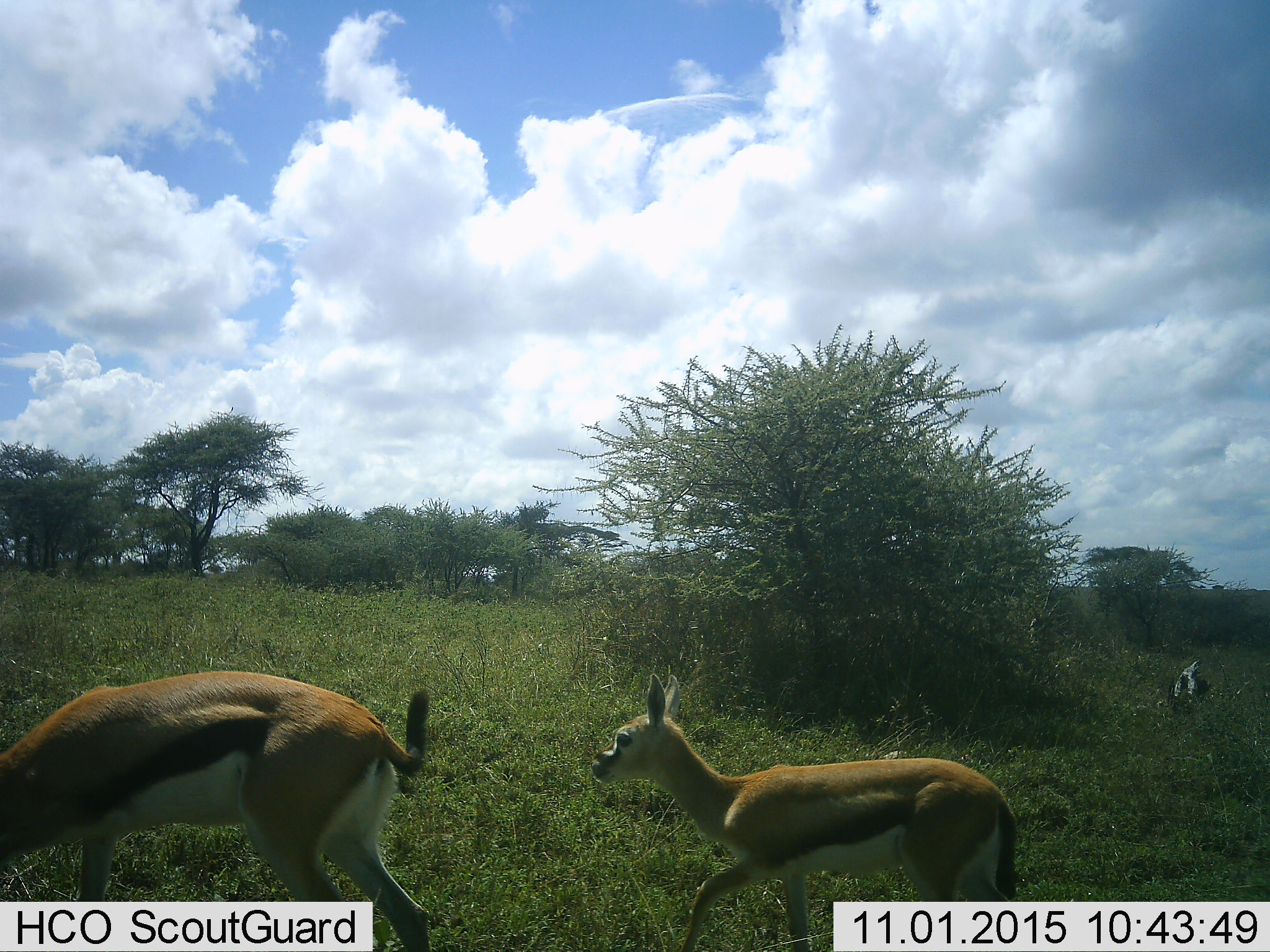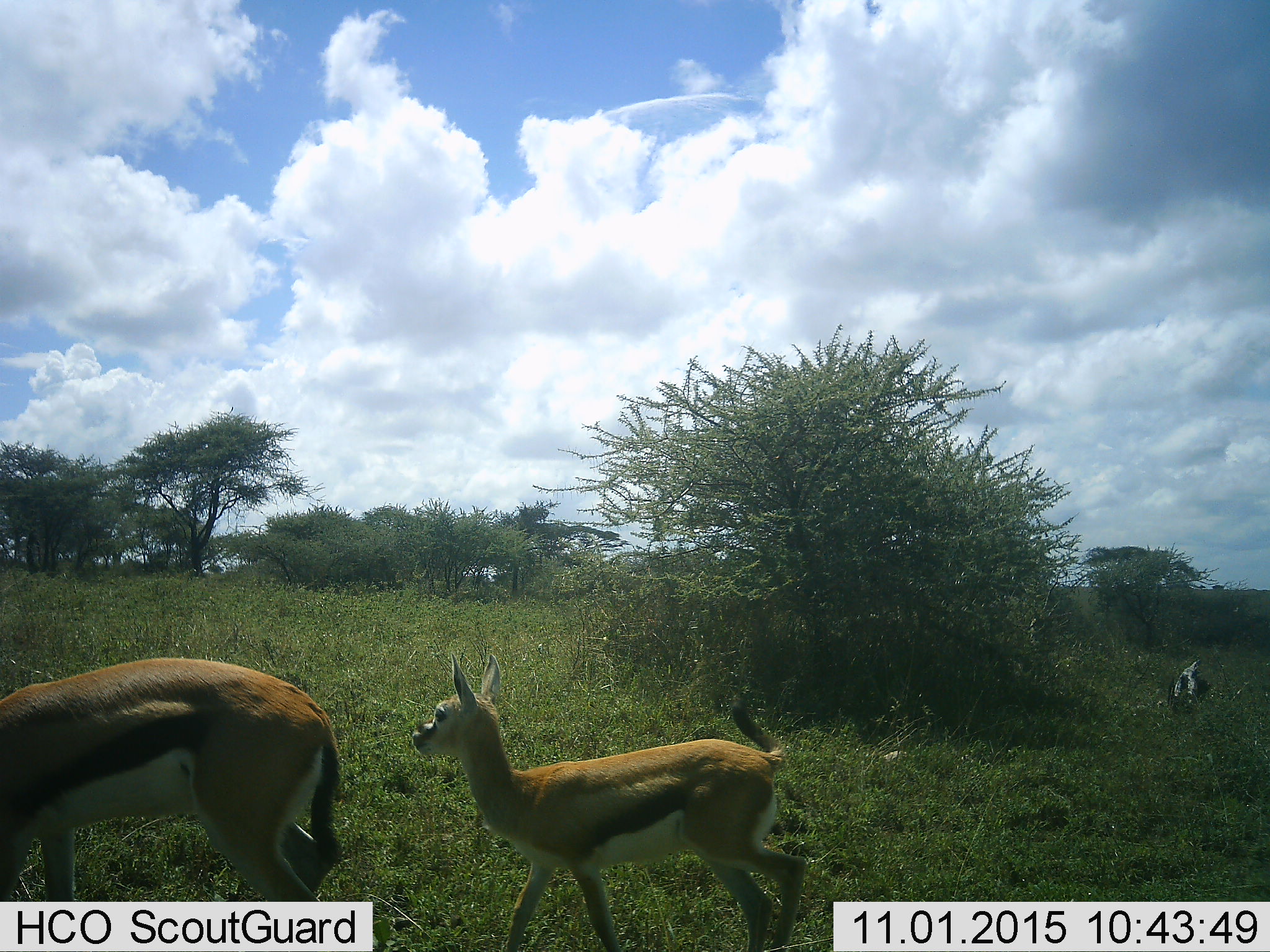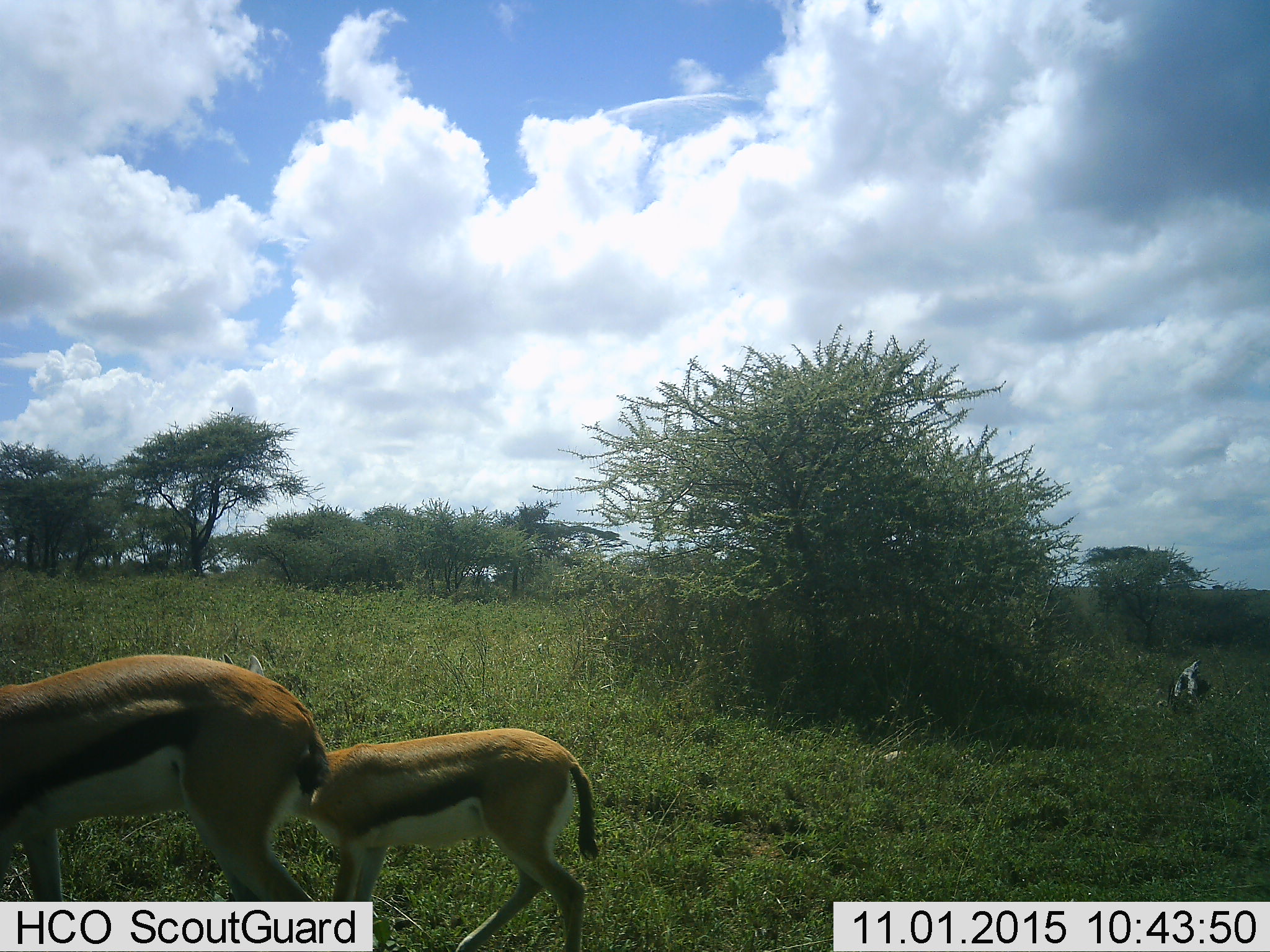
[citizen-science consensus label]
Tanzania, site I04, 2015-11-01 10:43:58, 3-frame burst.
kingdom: Animalia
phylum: Chordata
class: Mammalia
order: Artiodactyla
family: Bovidae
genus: Eudorcas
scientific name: Eudorcas thomsonii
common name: thomson's gazelle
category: gazellethomsons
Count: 2.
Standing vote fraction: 11%.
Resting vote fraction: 0%.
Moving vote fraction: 100%.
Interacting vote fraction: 0%.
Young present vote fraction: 89%.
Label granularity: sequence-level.